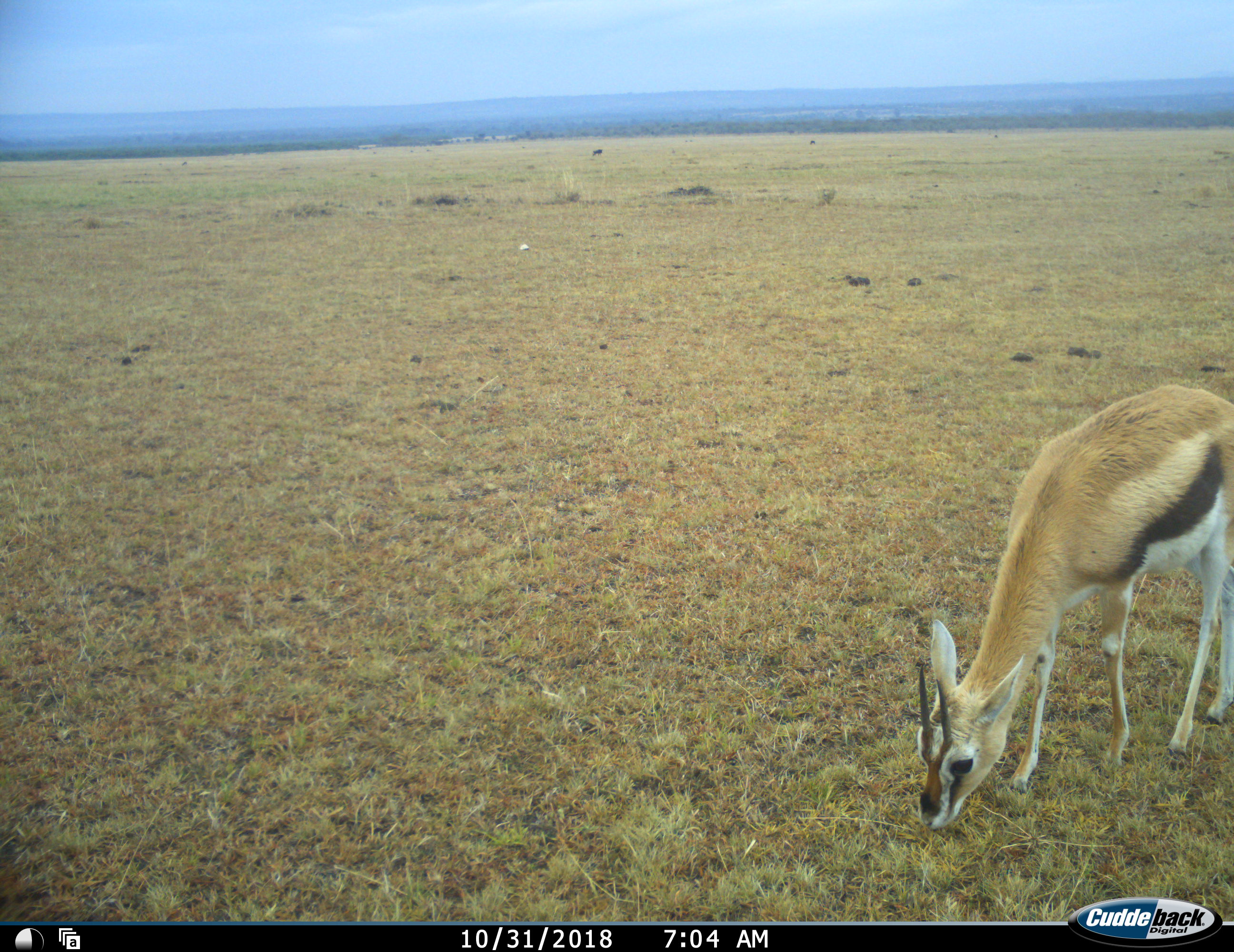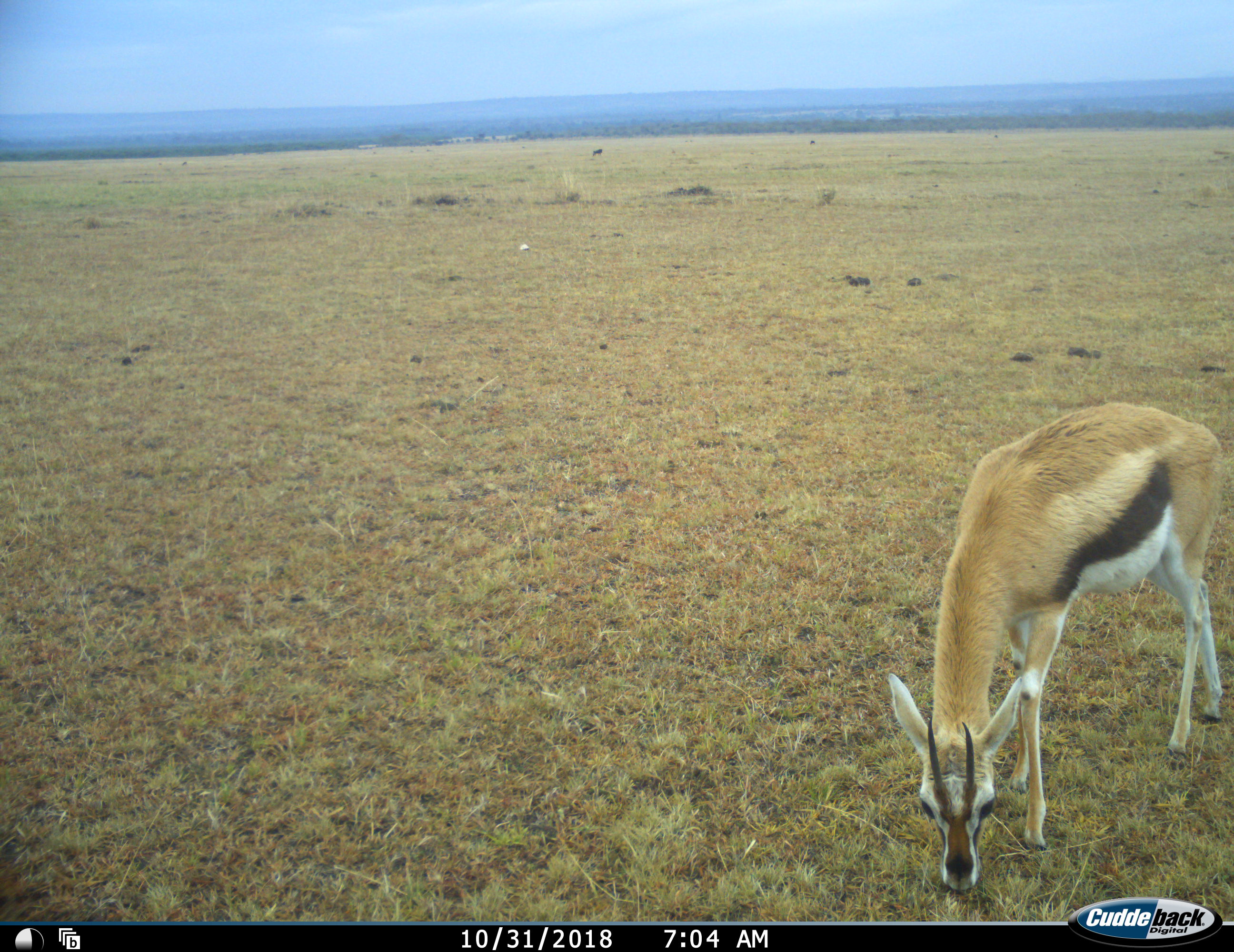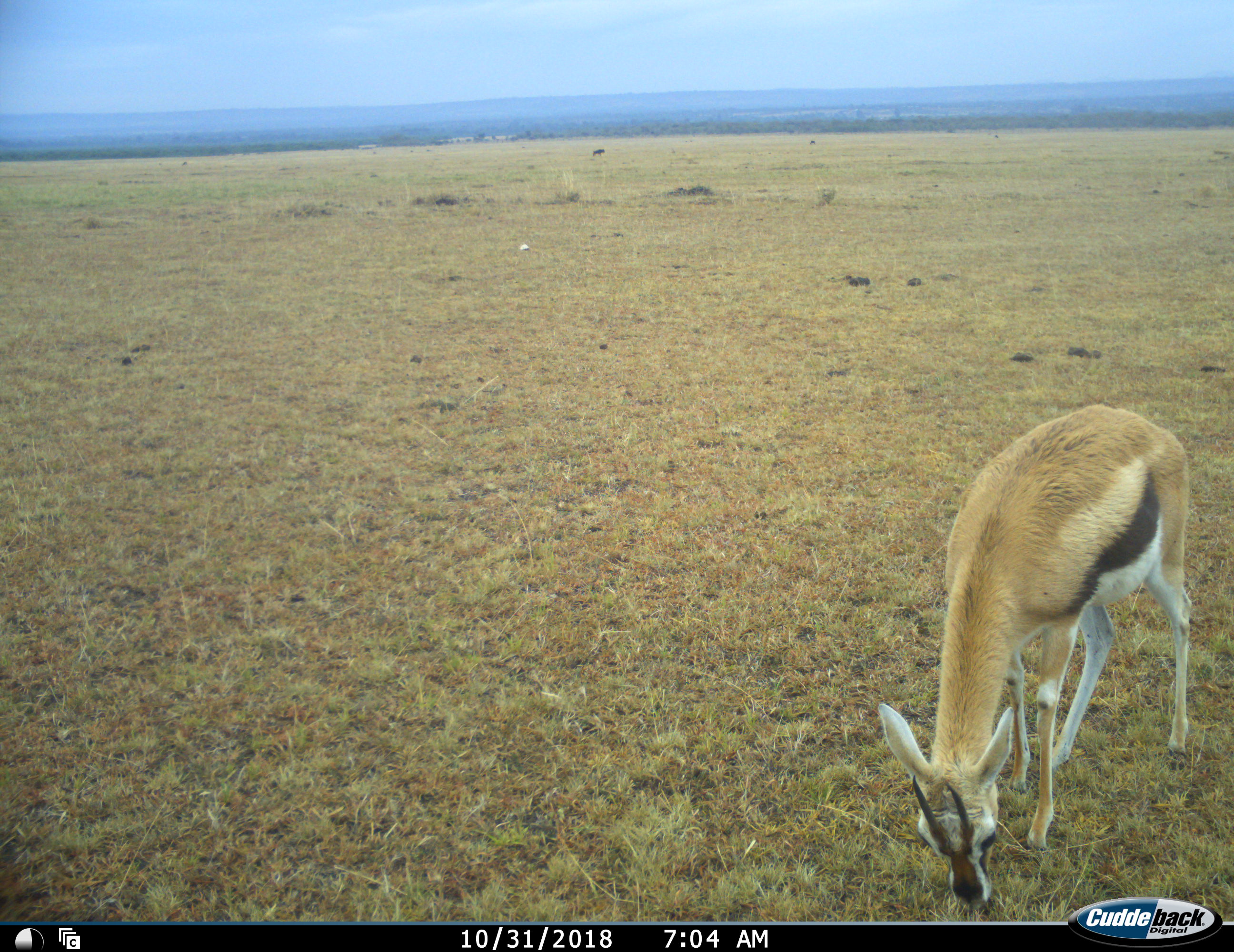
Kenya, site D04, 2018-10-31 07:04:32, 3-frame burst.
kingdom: Animalia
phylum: Chordata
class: Mammalia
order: Artiodactyla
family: Bovidae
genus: Eudorcas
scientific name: Eudorcas thomsonii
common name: thomson's gazelle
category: gazellethomsons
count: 1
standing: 20%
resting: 0%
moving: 10%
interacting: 0%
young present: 0%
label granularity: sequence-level